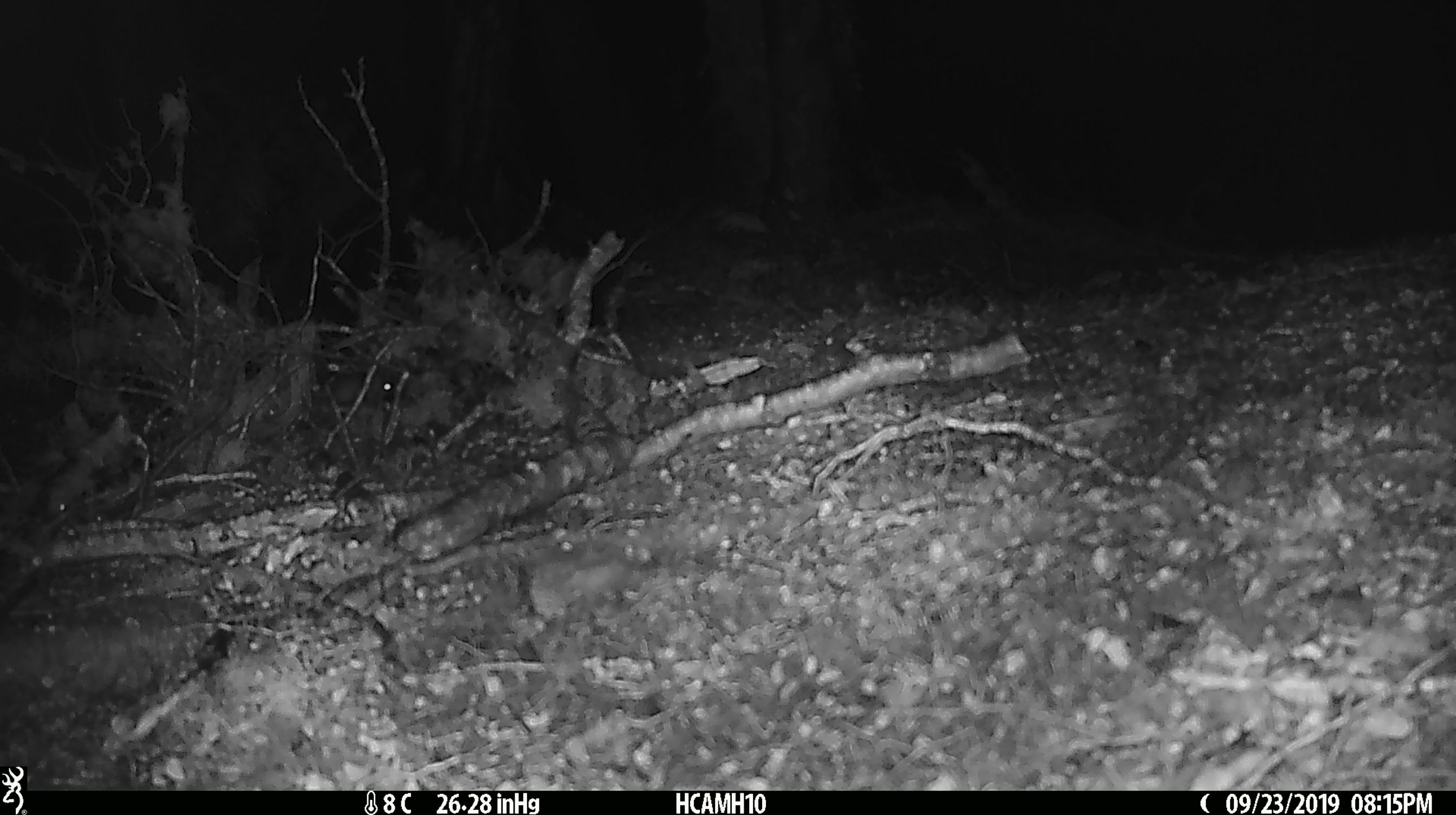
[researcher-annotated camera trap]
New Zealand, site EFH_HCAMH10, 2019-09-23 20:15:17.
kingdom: Animalia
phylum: Chordata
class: Mammalia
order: Rodentia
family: Muridae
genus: Mus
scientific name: Mus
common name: mouse